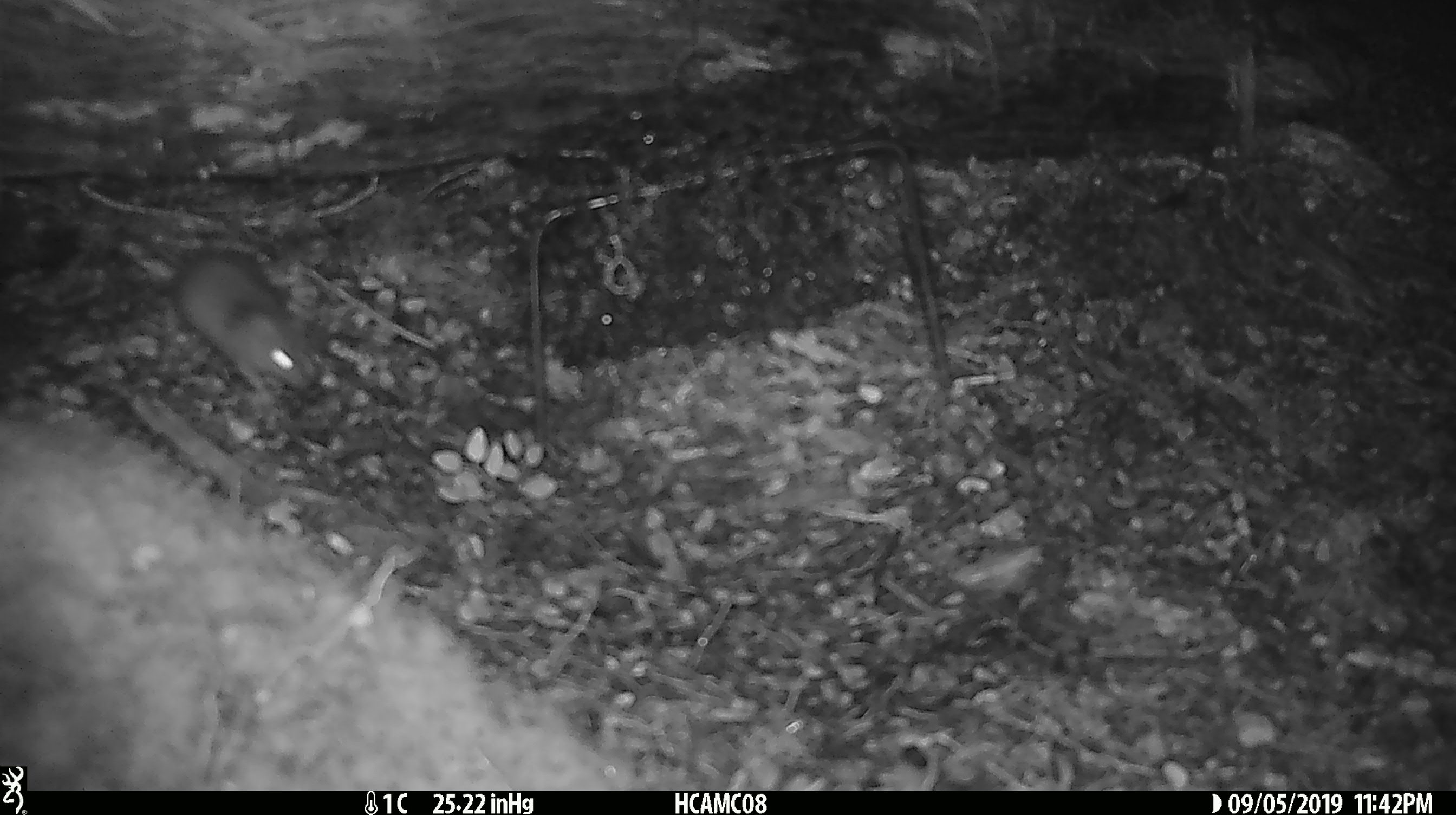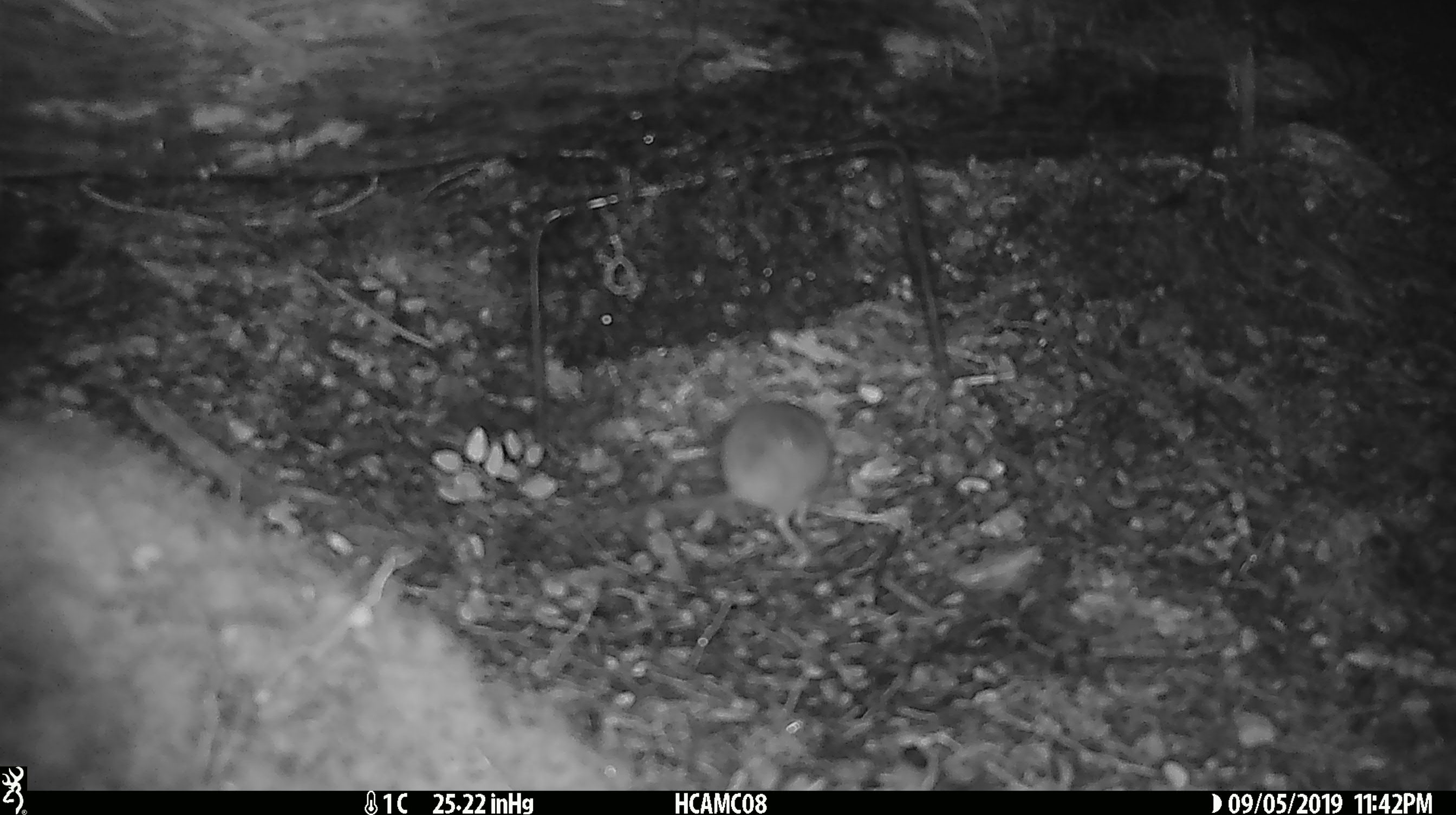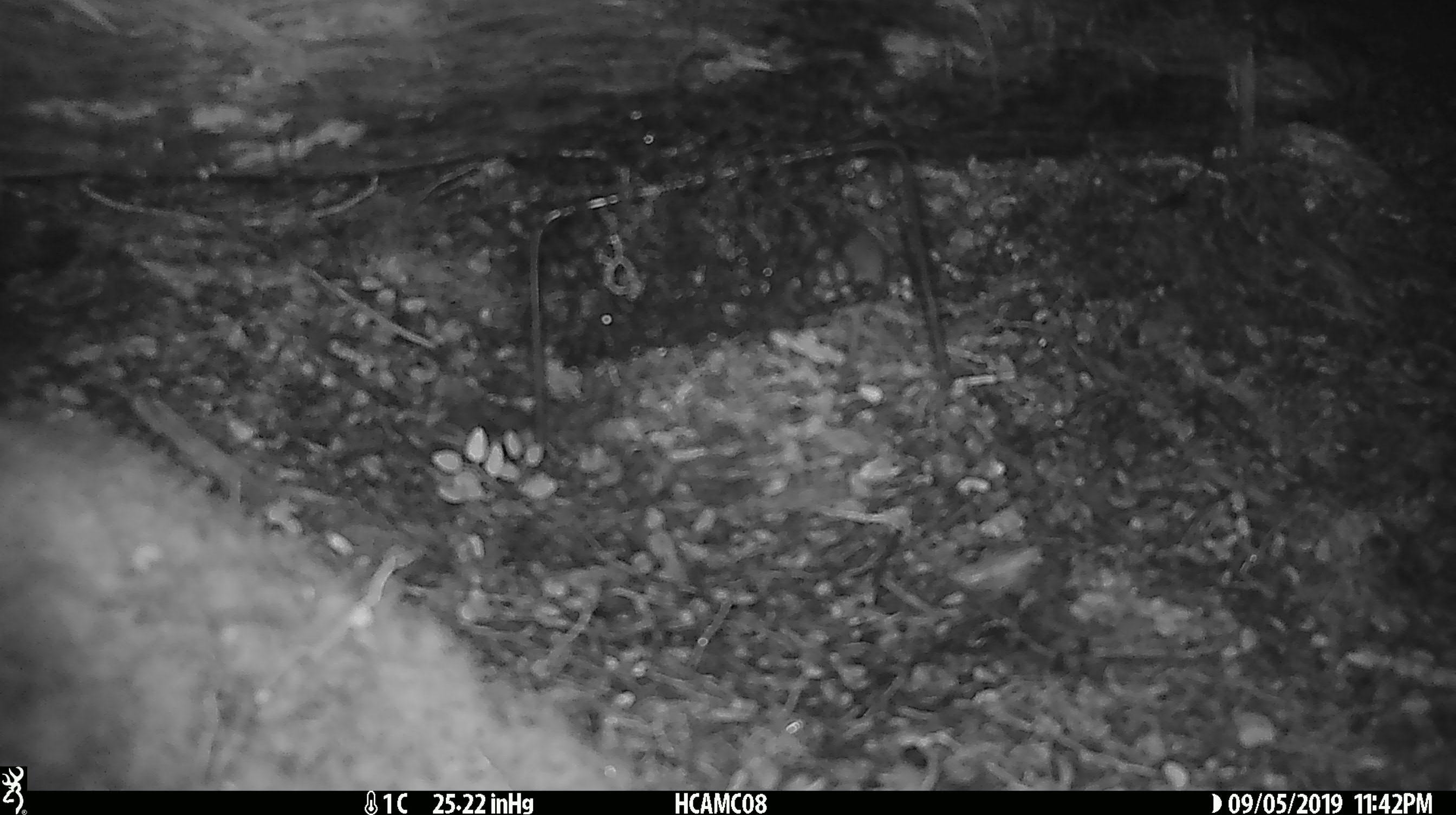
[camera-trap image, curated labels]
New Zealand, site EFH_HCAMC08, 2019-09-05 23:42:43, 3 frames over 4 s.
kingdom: Animalia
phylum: Chordata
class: Mammalia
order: Rodentia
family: Muridae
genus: Mus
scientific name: Mus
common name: mouse